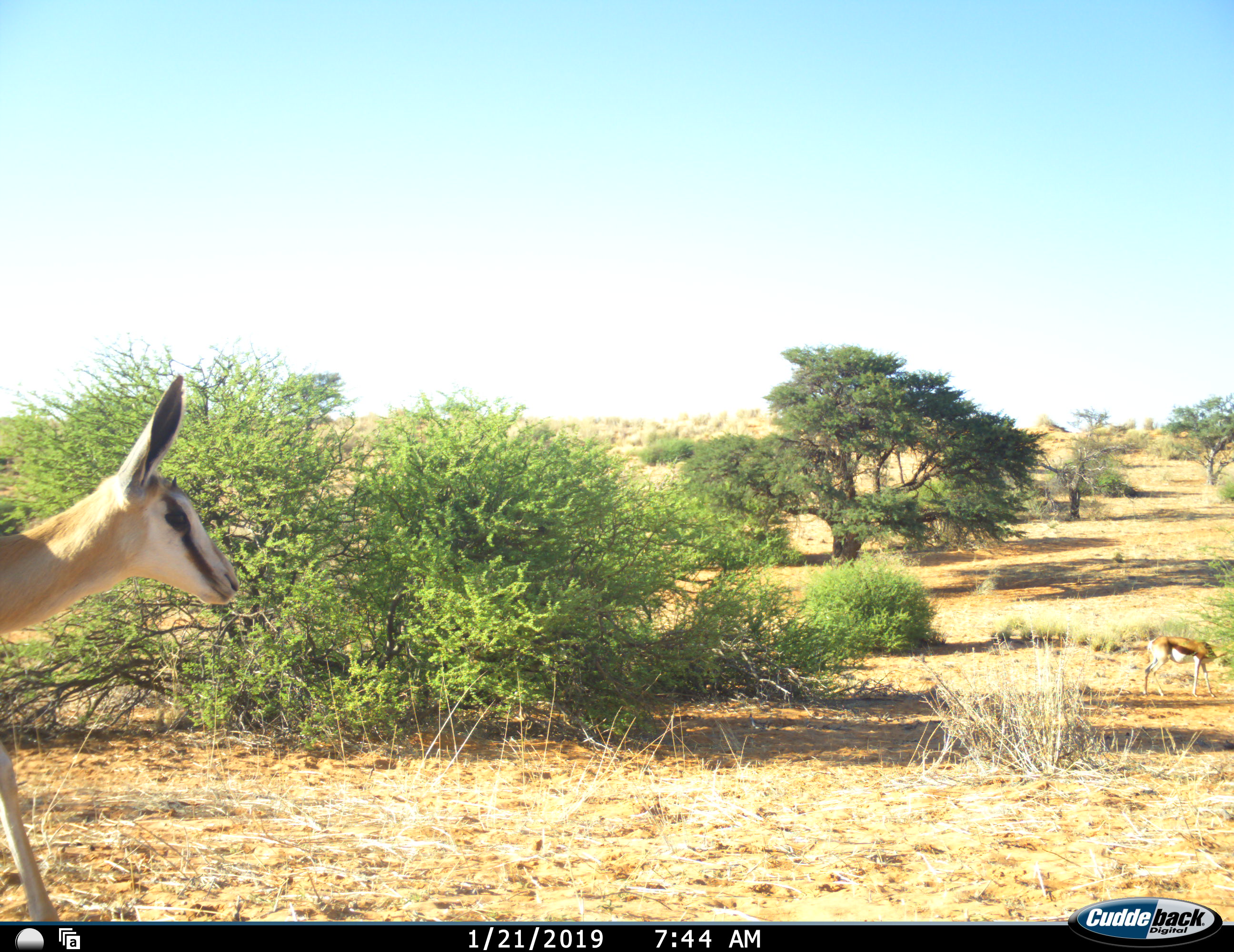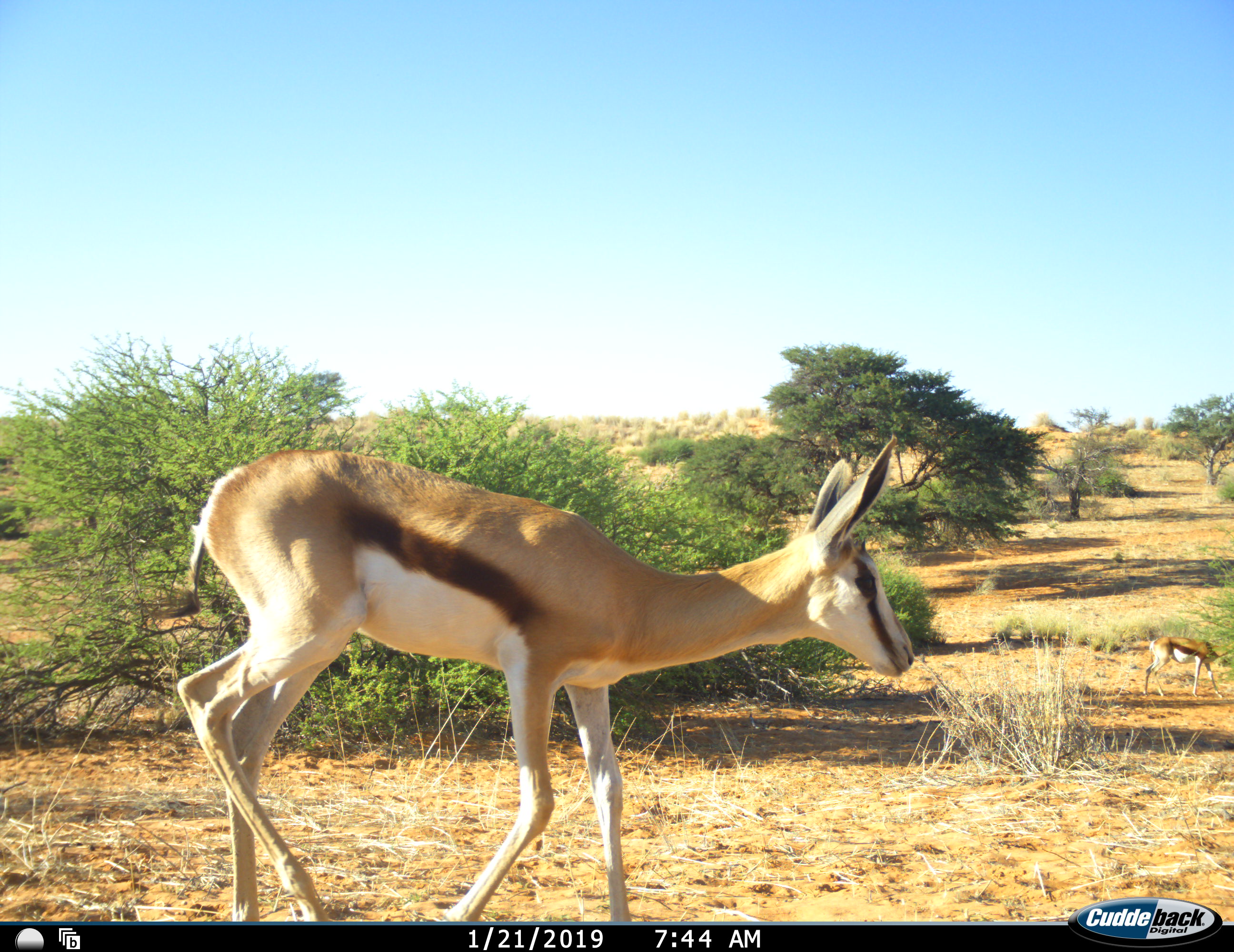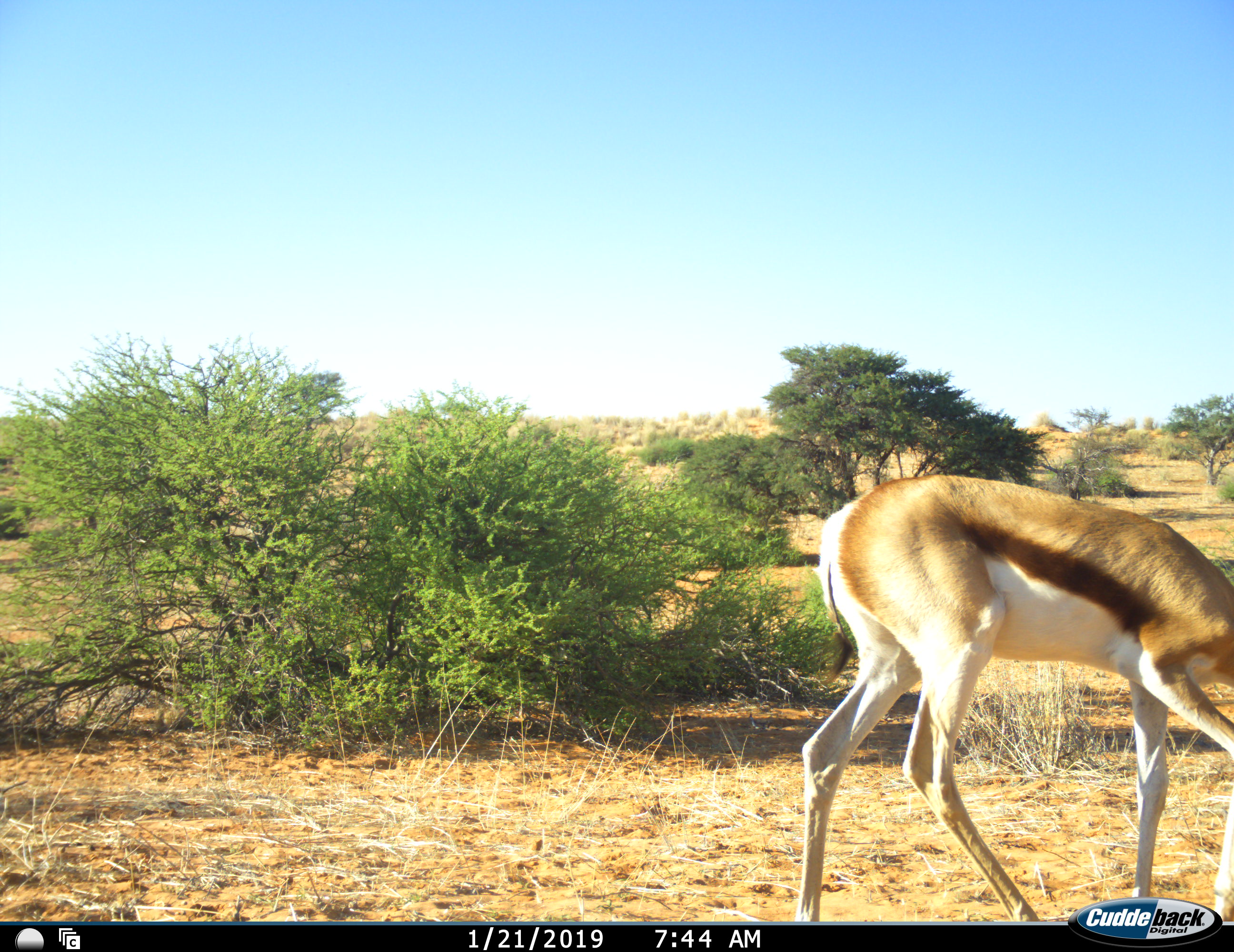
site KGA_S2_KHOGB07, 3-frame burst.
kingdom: Animalia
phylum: Chordata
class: Mammalia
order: Artiodactyla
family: Bovidae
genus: Antidorcas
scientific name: Antidorcas marsupialis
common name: springbok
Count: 2.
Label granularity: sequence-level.